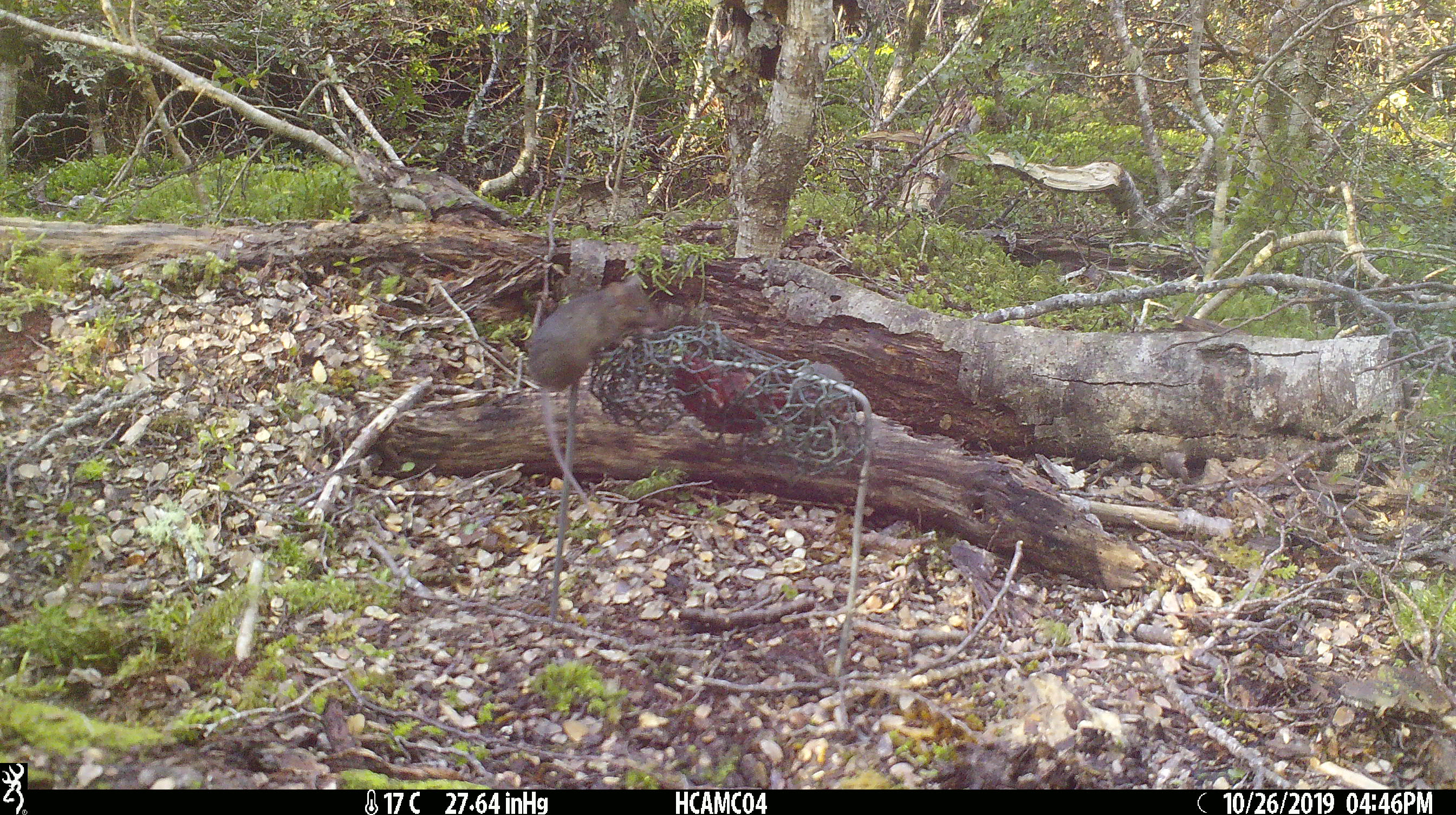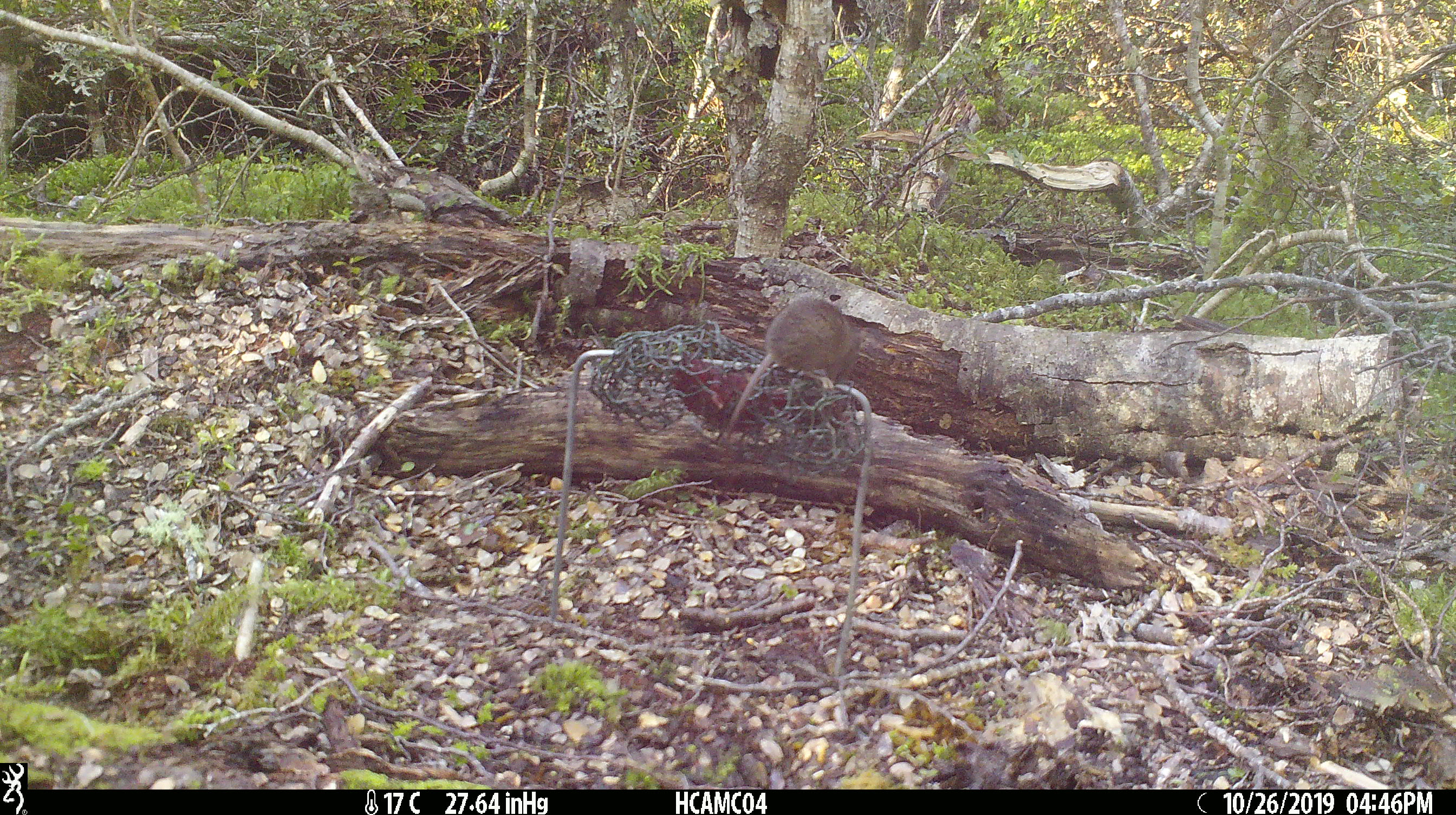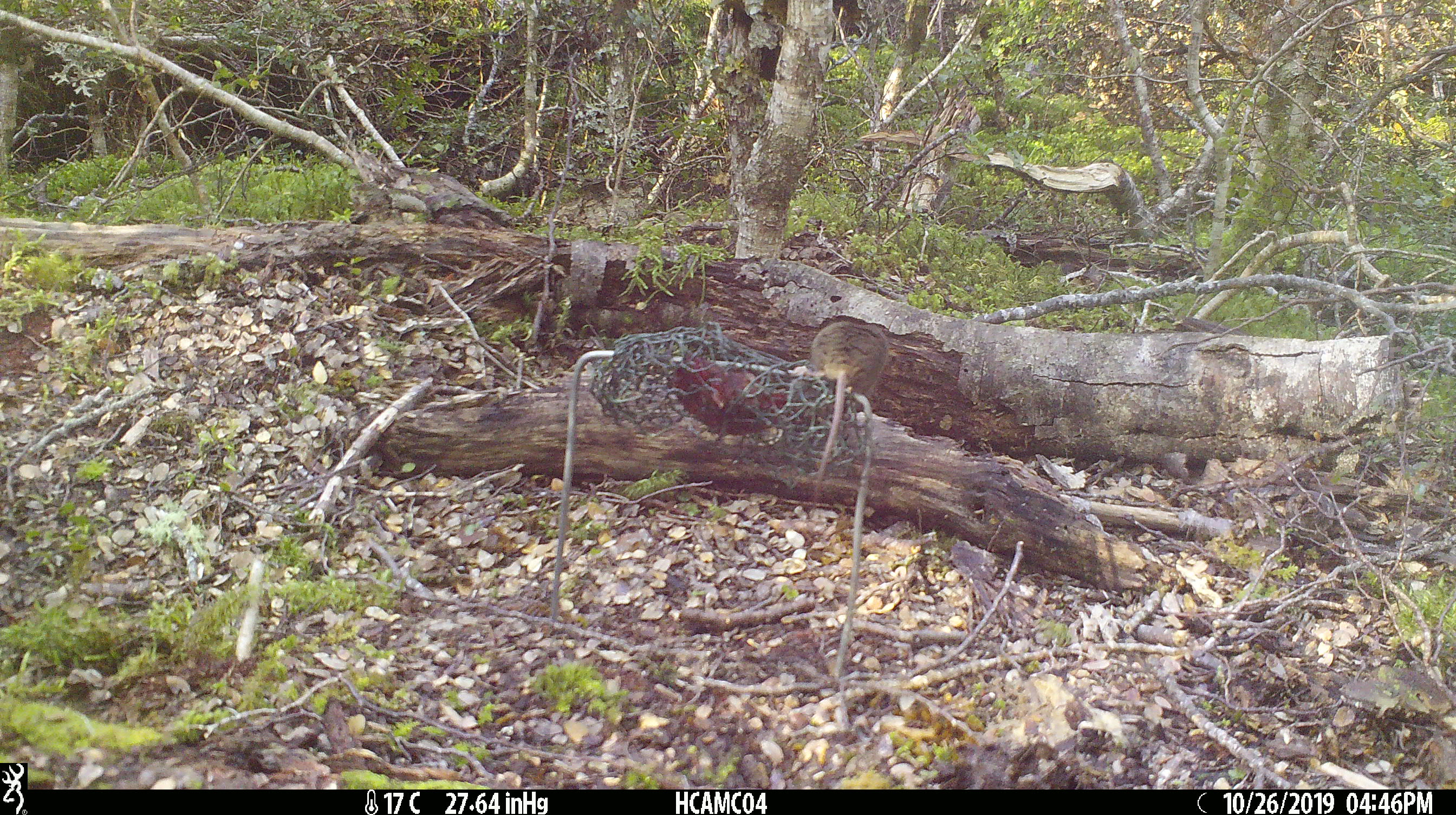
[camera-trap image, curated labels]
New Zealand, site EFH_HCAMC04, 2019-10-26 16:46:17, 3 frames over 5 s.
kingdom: Animalia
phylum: Chordata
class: Mammalia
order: Rodentia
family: Muridae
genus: Mus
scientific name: Mus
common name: mouse